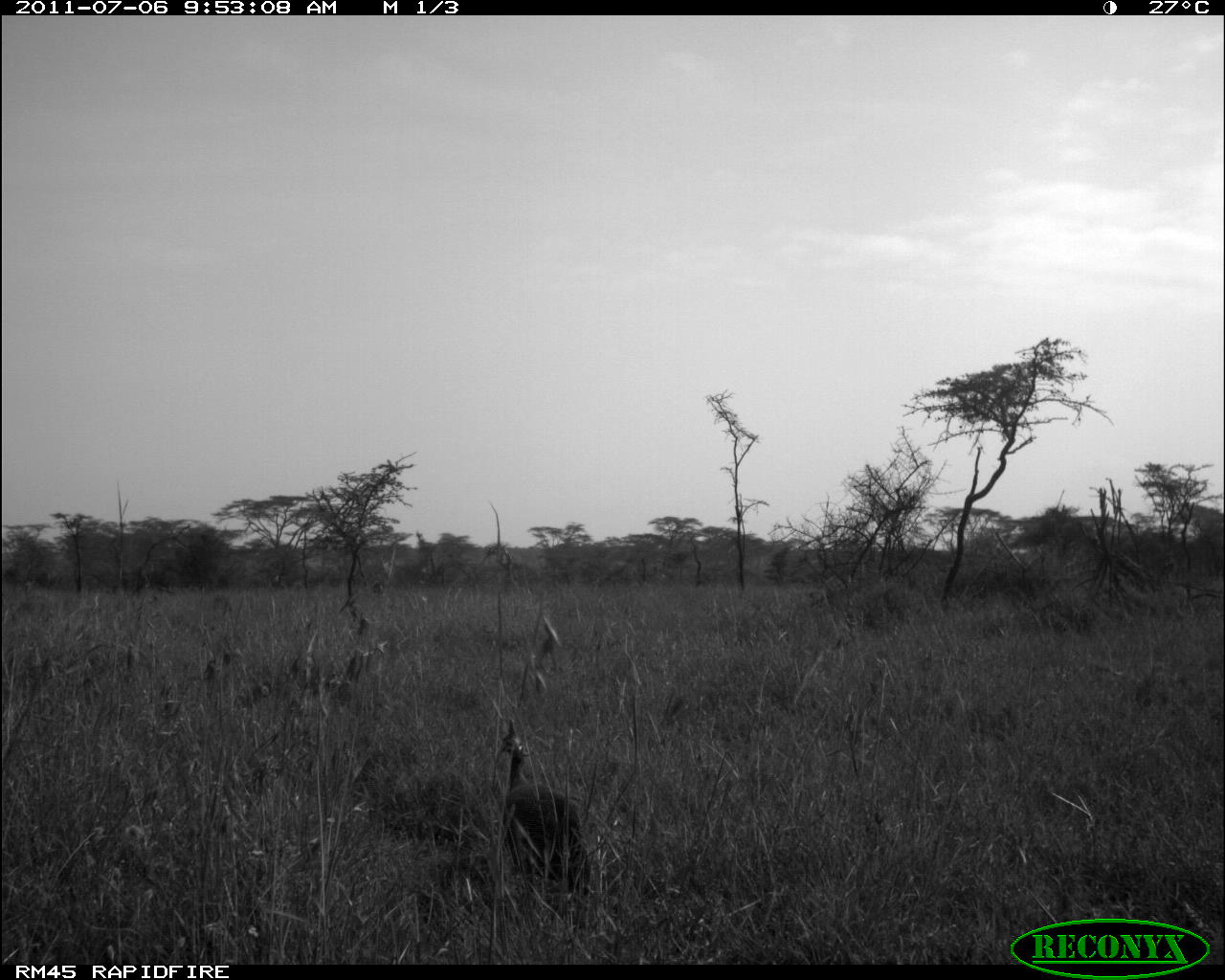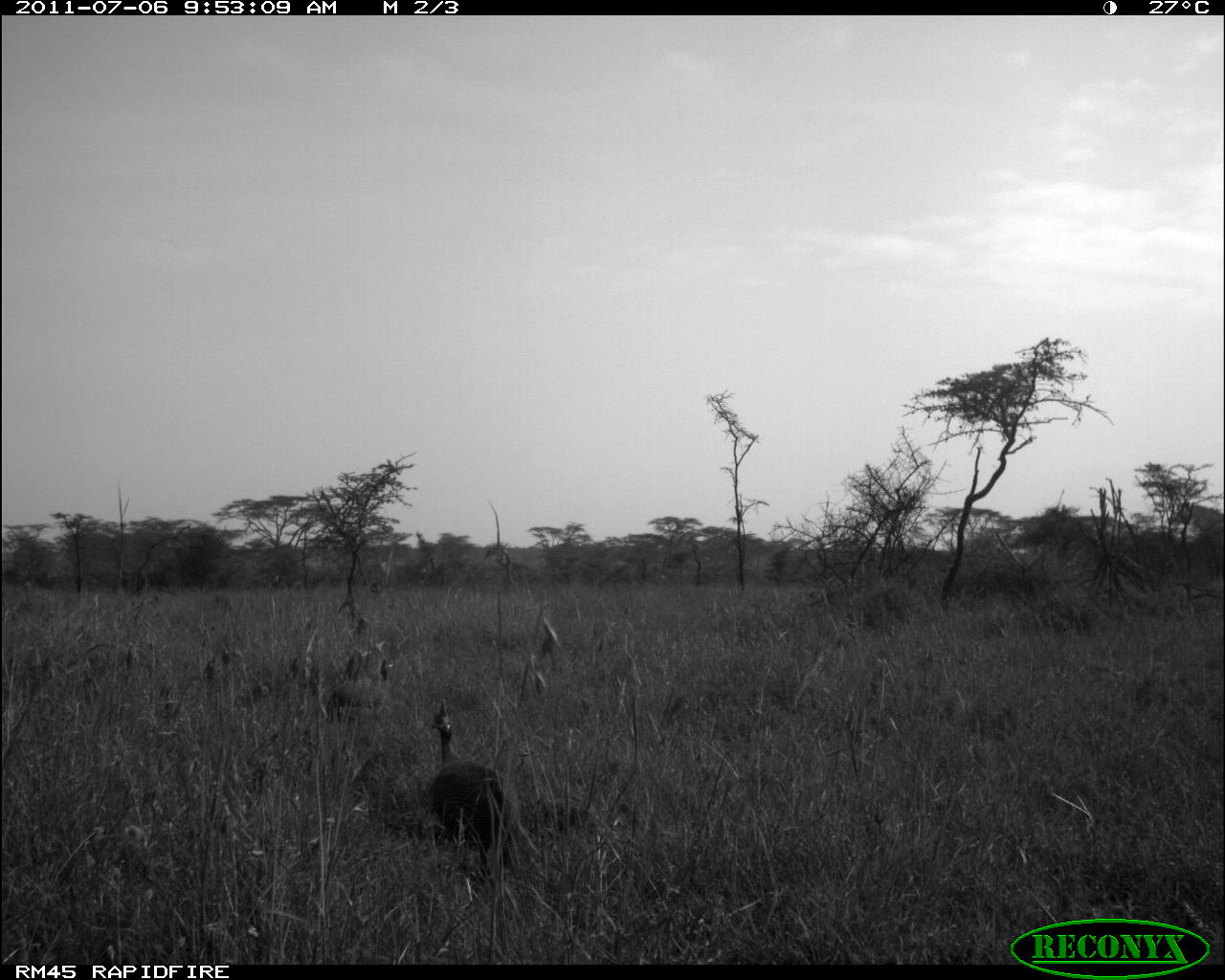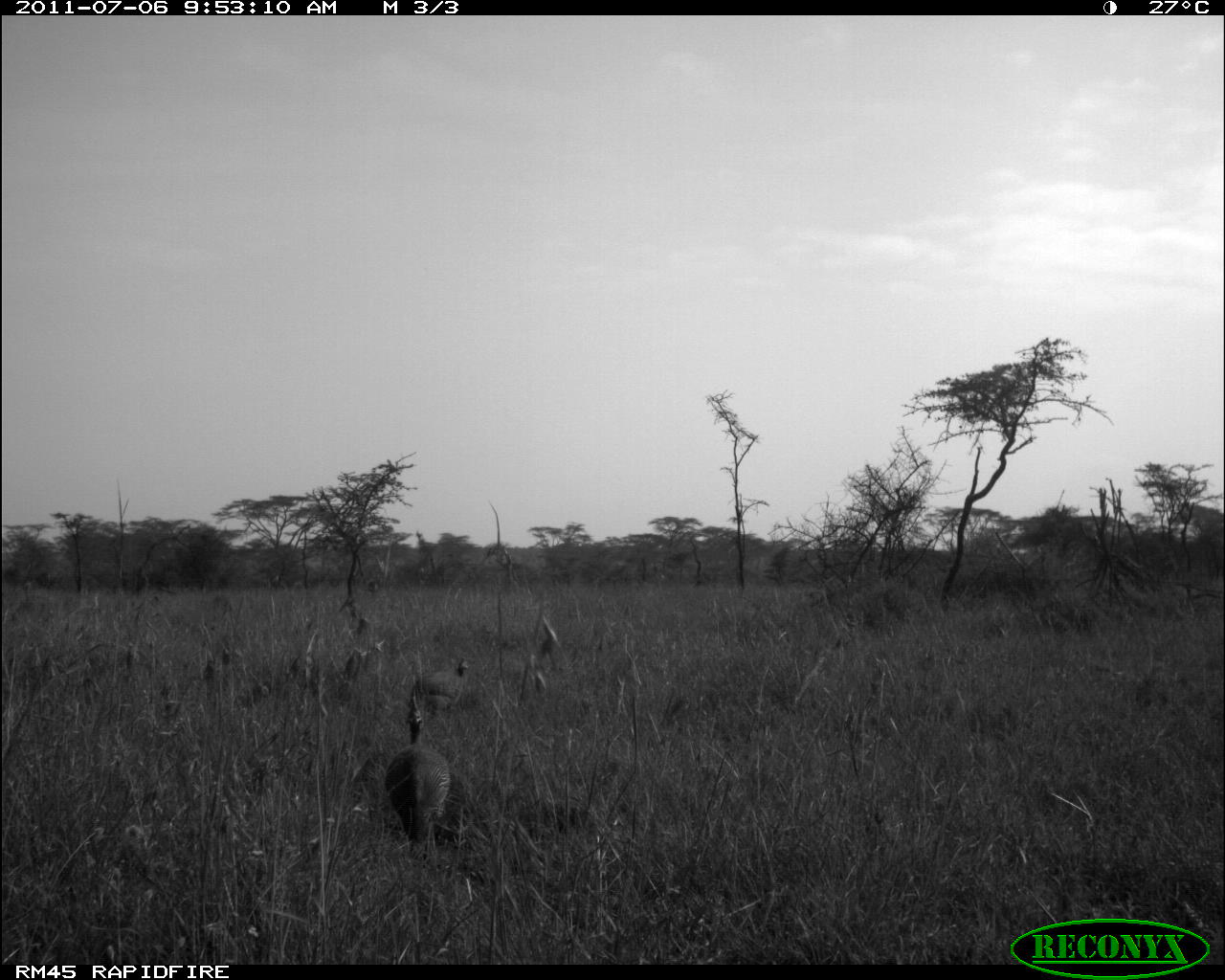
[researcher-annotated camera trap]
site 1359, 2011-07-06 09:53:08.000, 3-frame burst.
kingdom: Animalia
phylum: Chordata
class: Aves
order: Galliformes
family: Numididae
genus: Numida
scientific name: Numida meleagris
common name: helmeted guineafowl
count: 1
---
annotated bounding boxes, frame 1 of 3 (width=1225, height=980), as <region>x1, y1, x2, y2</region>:
numida meleagris: <region>495, 717, 591, 895</region>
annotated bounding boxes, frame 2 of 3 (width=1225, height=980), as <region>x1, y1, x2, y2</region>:
numida meleagris: <region>426, 693, 516, 884</region>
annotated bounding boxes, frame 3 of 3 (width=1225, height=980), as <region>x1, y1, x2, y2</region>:
numida meleagris: <region>383, 687, 449, 858</region>; <region>424, 658, 469, 714</region>